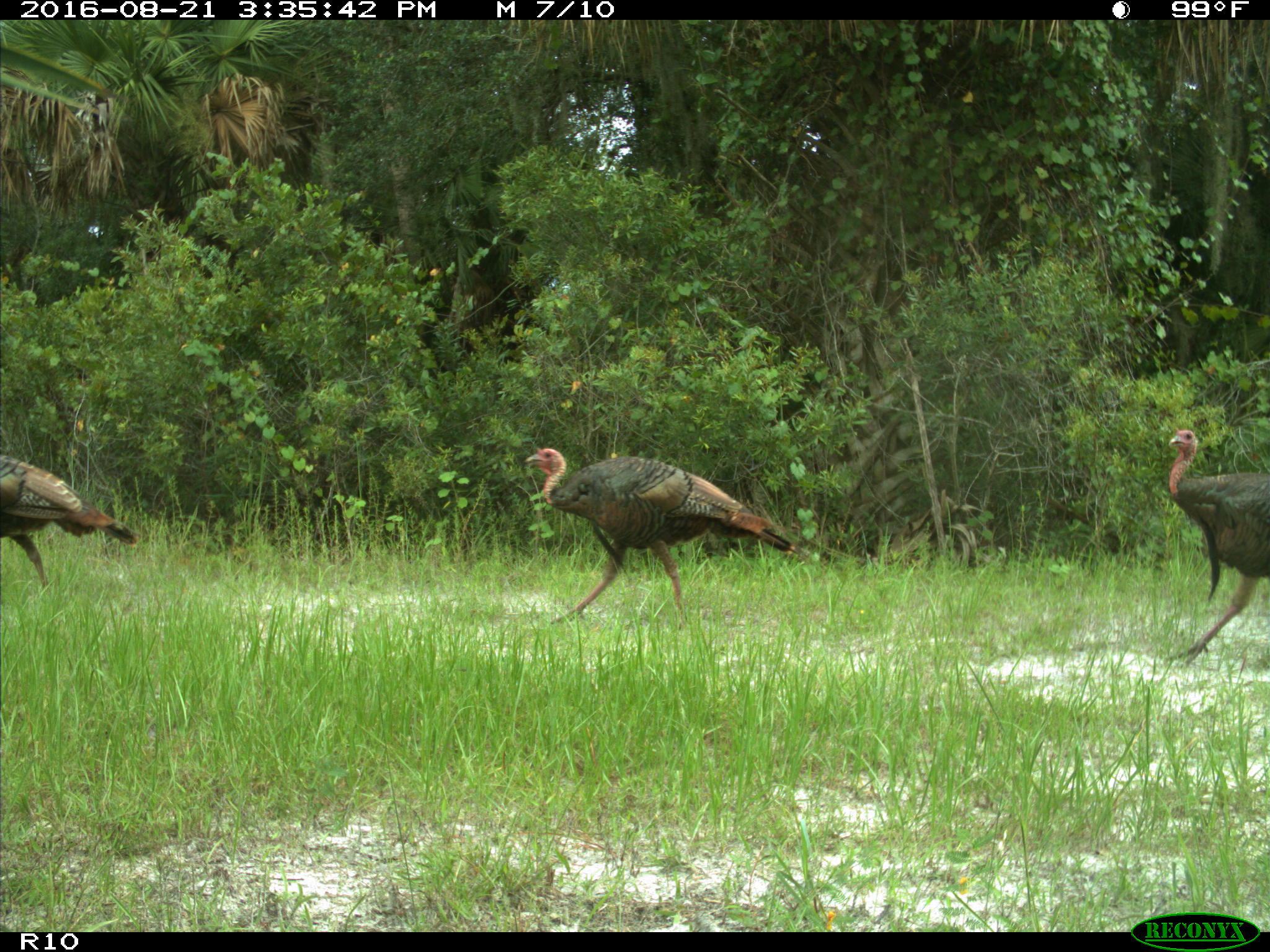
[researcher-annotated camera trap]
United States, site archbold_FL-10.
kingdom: Animalia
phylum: Chordata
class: Aves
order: Galliformes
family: Phasianidae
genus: Meleagris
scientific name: Meleagris gallopavo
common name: wild turkey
Meleagris gallopavo (wild turkey).